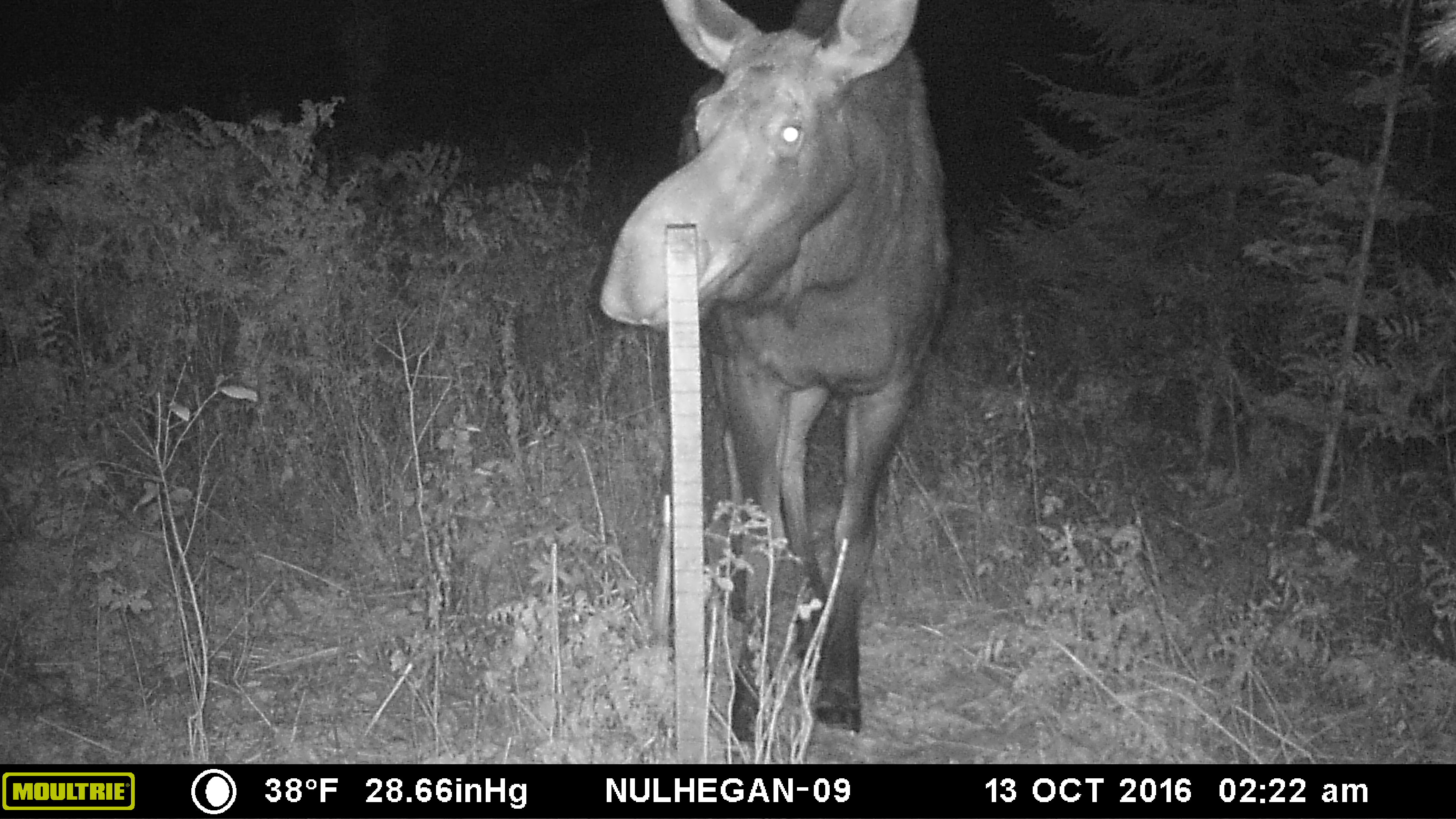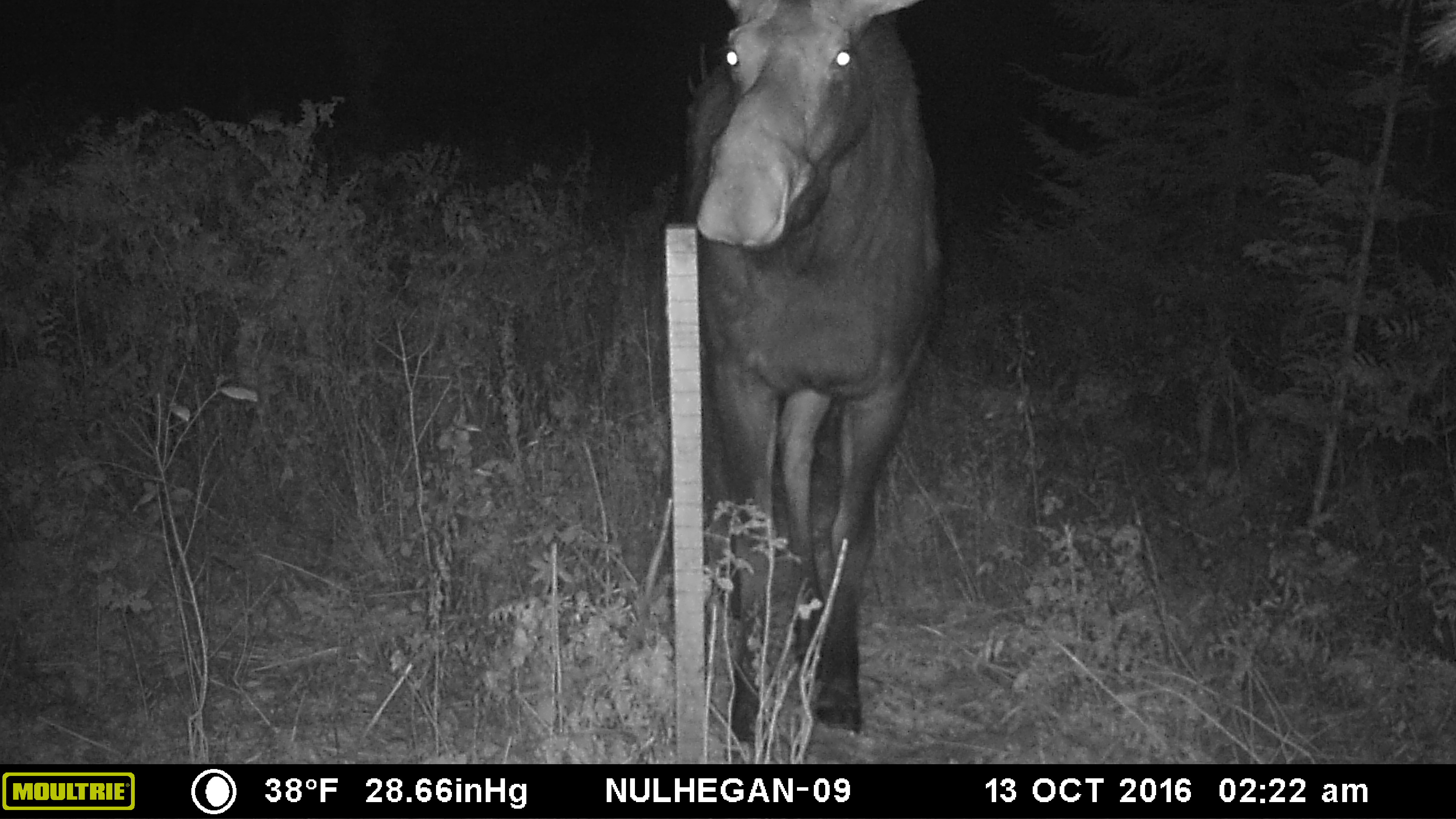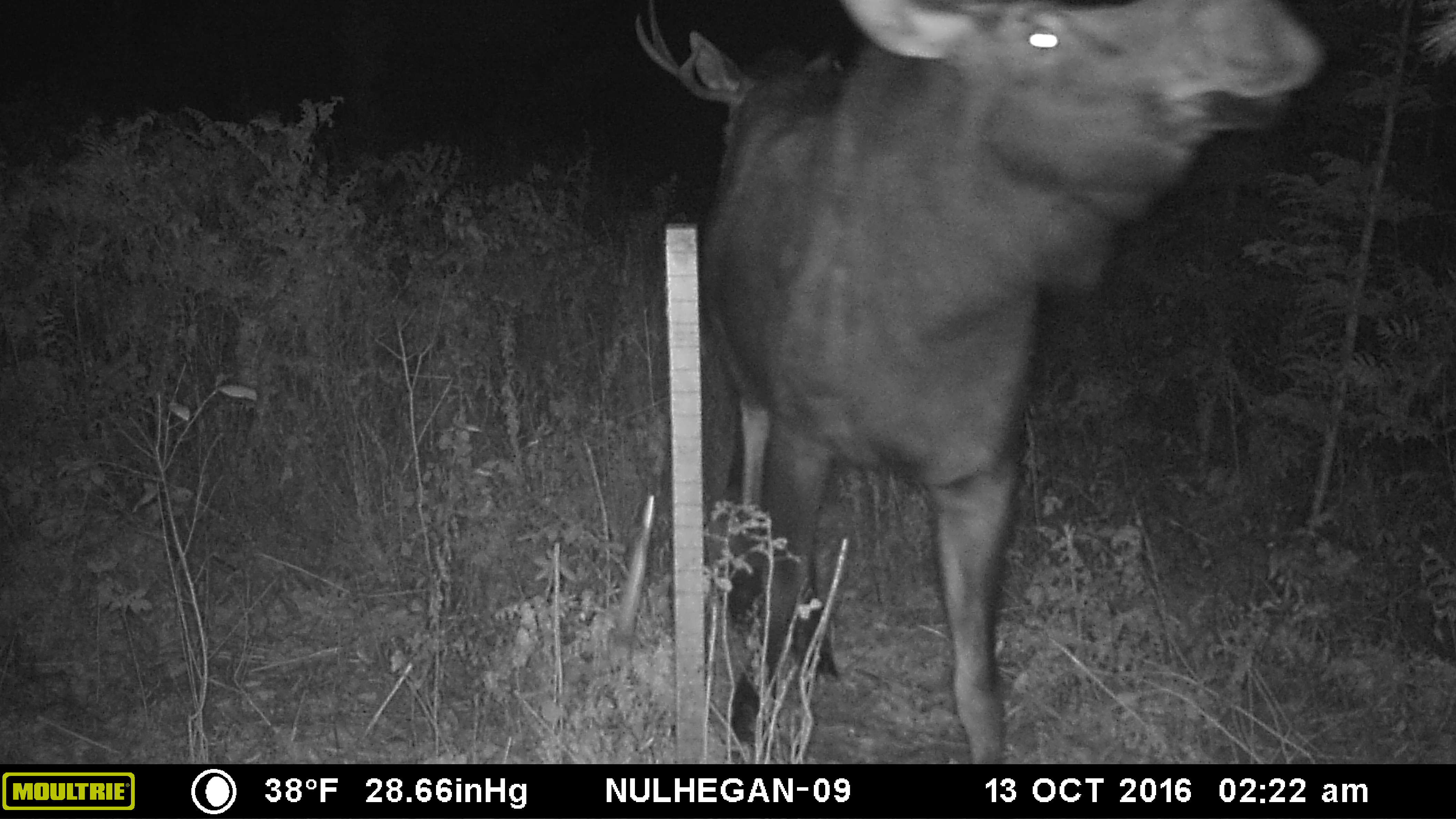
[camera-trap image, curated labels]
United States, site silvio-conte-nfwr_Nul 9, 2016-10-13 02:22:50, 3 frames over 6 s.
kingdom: Animalia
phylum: Chordata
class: Mammalia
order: Artiodactyla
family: Cervidae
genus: Alces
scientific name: Alces alces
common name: moose